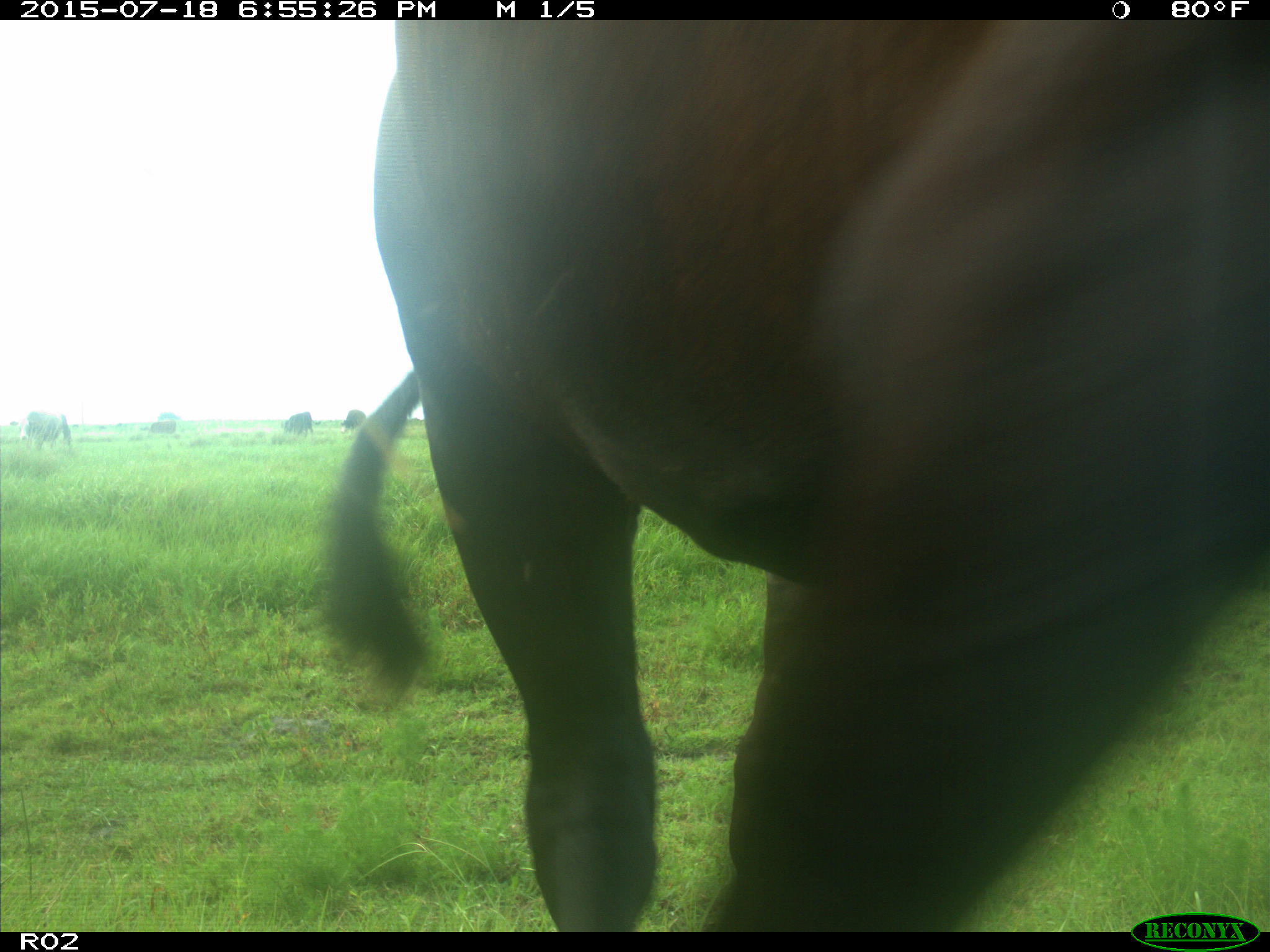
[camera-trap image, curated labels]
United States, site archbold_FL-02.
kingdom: Animalia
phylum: Chordata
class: Mammalia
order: Artiodactyla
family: Bovidae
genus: Bos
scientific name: Bos taurus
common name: domestic cow